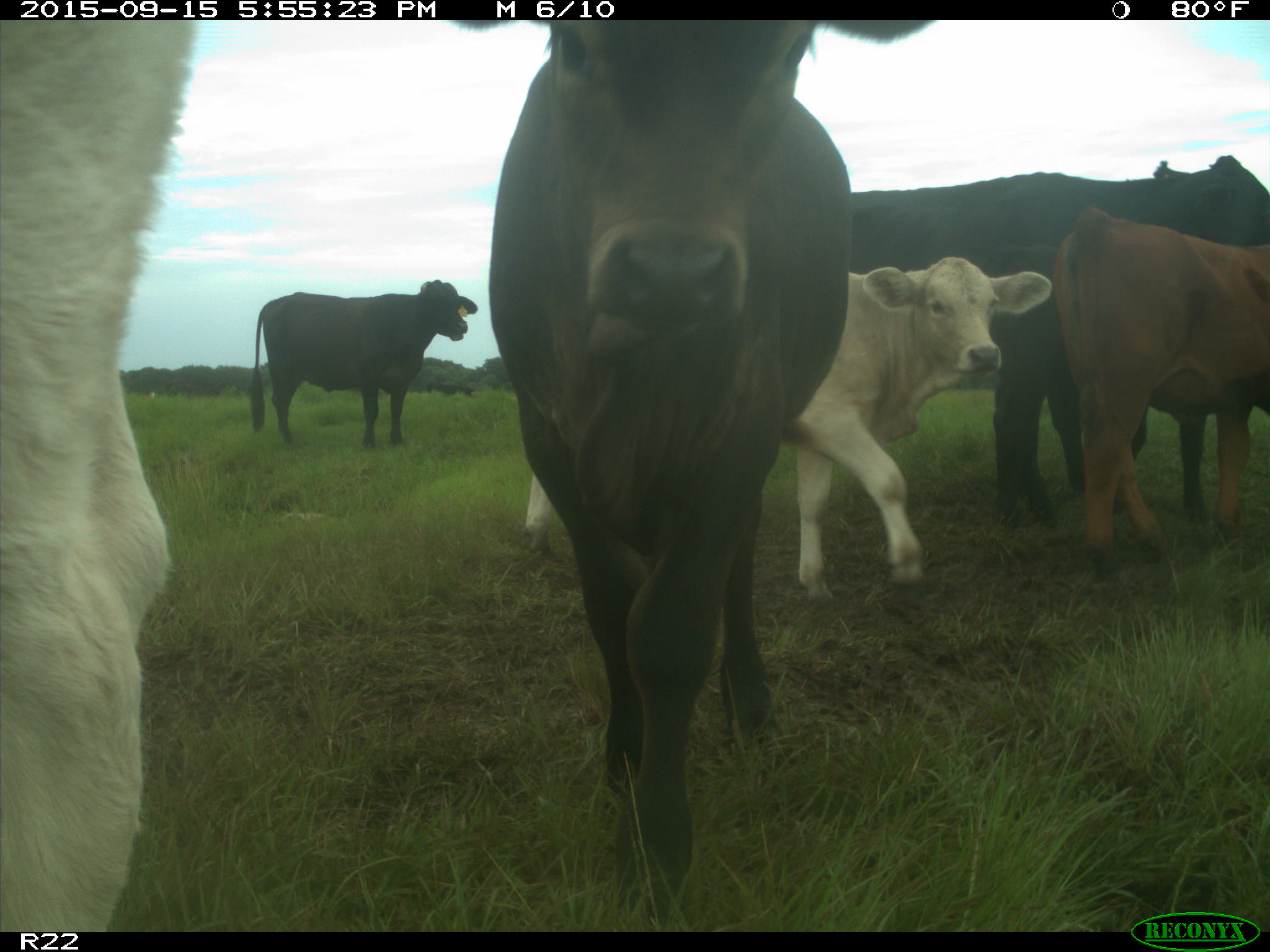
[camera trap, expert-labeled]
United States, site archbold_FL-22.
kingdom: Animalia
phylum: Chordata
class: Mammalia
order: Artiodactyla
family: Bovidae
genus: Bos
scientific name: Bos taurus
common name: domestic cow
Bos taurus (domestic cow).